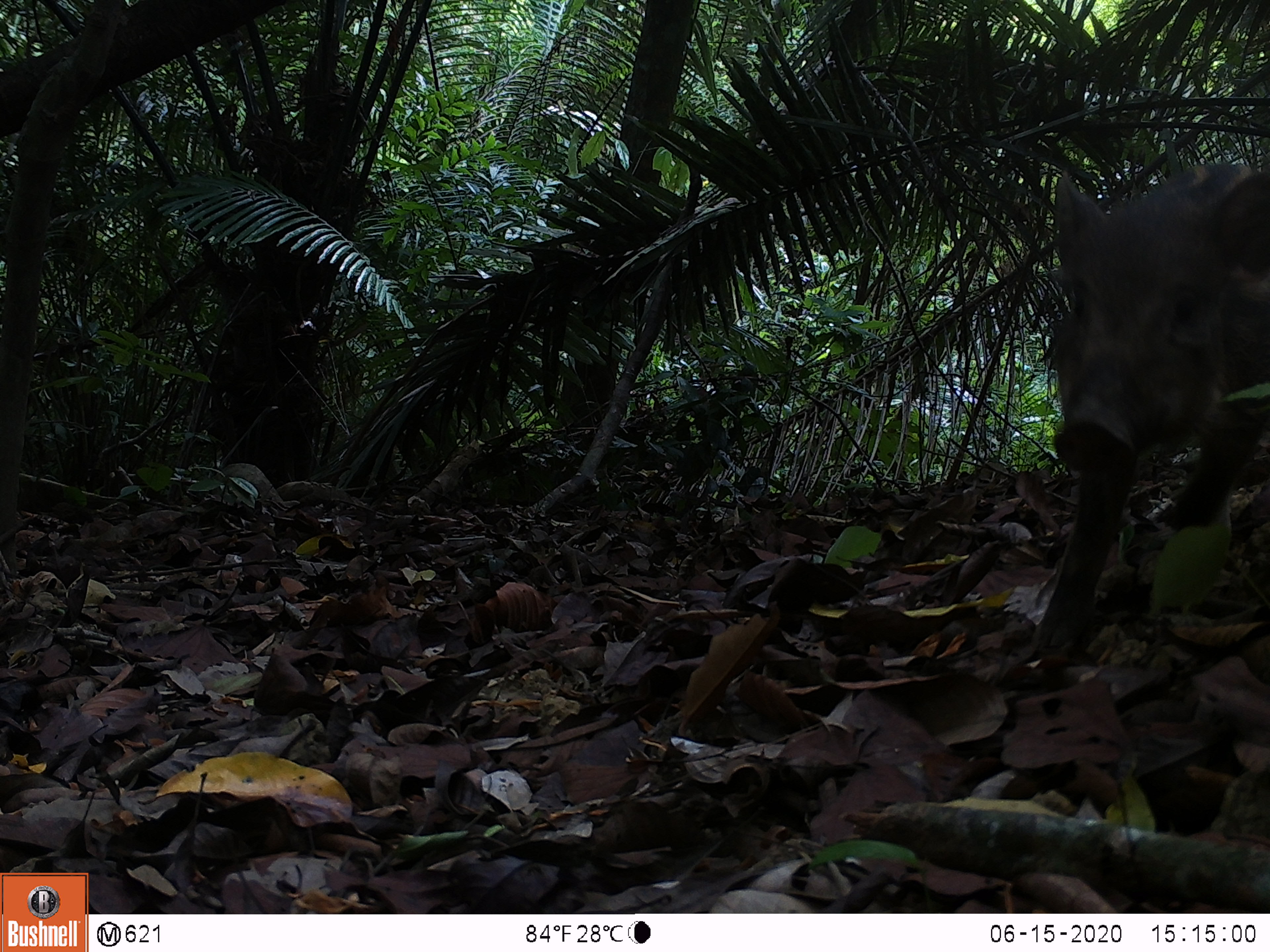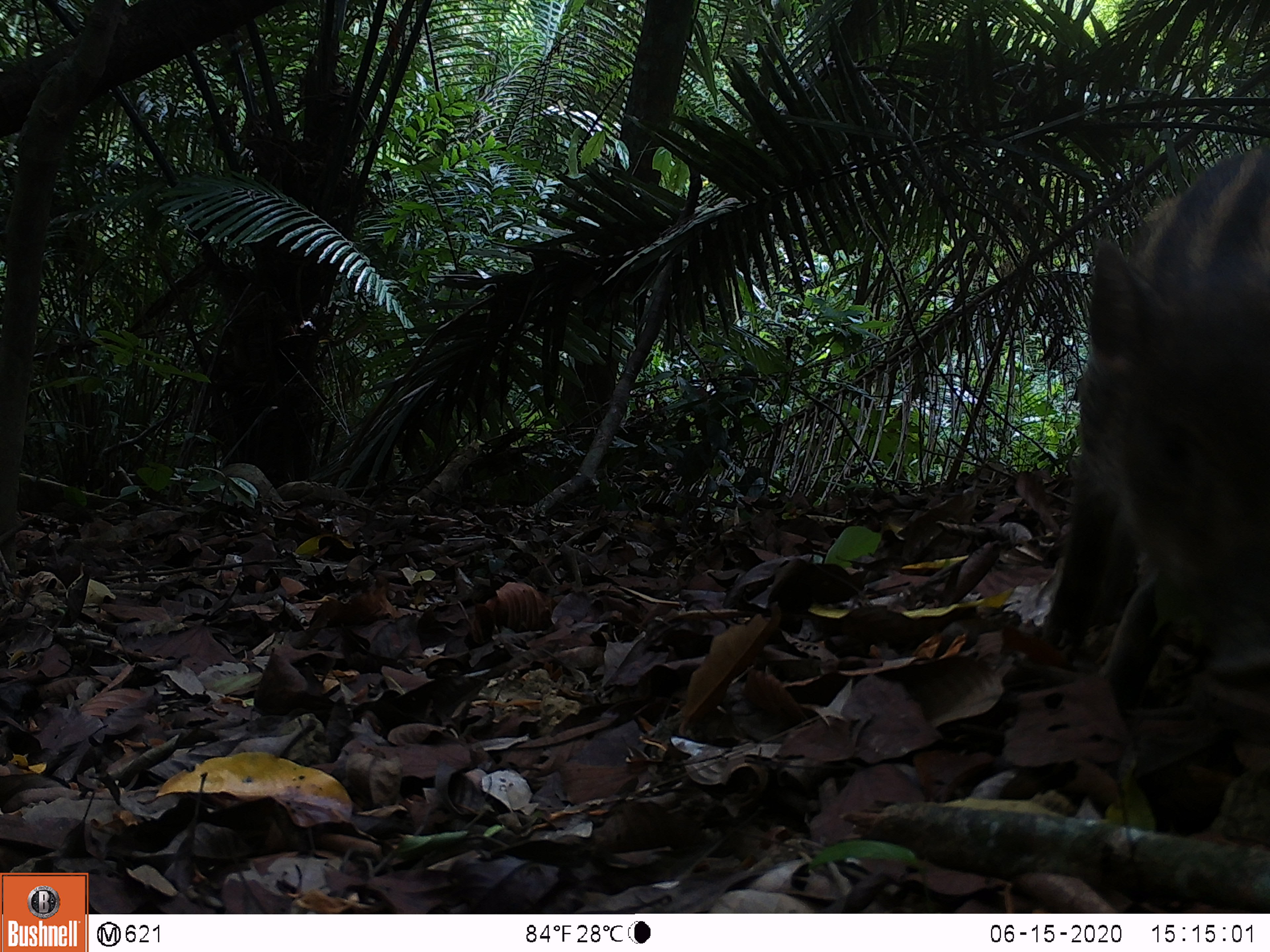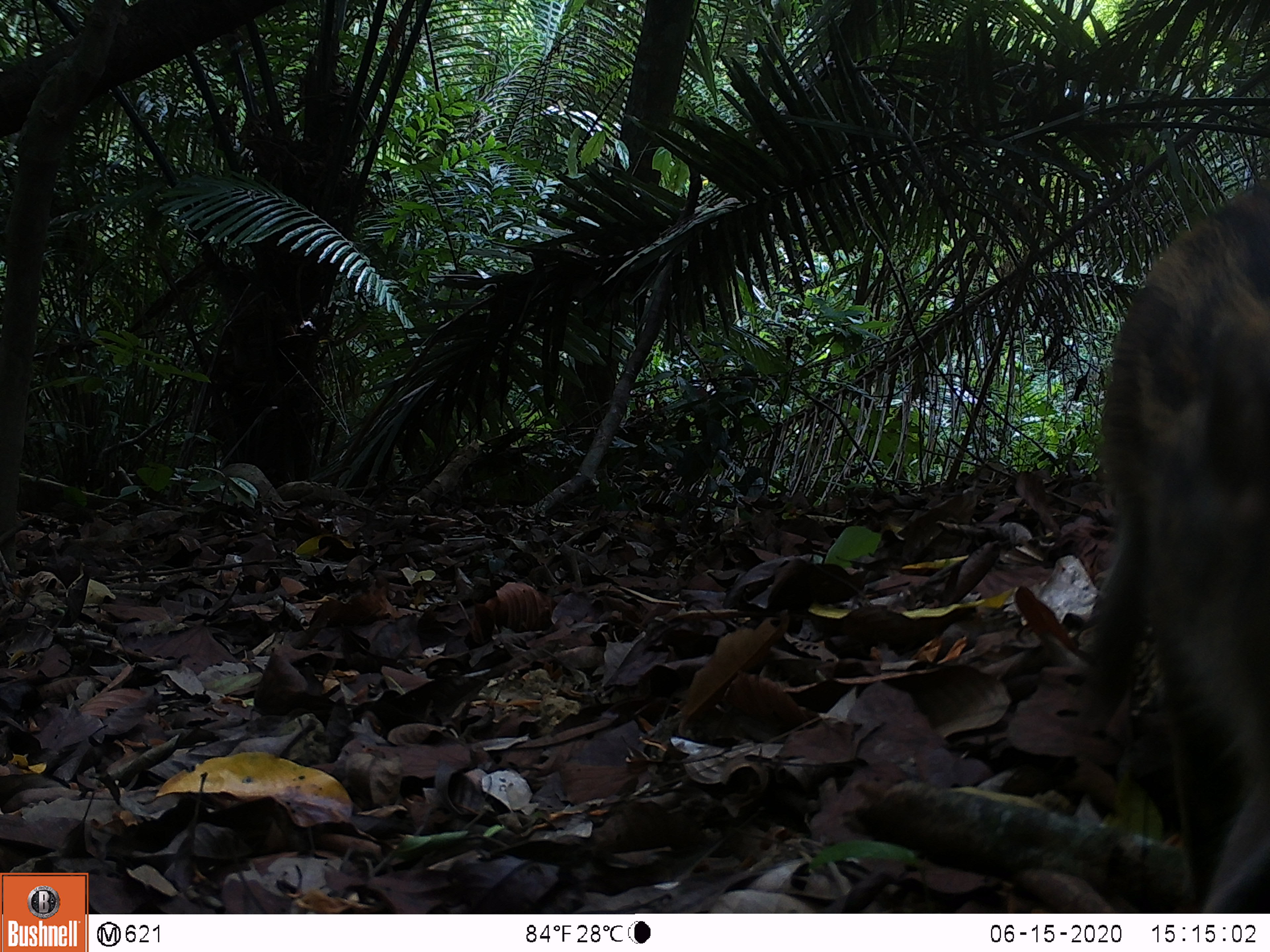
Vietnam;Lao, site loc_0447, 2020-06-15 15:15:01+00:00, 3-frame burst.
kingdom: Animalia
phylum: Chordata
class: Mammalia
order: Artiodactyla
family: Suidae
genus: Sus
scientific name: Sus scrofa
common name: eurasian wild pig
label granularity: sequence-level